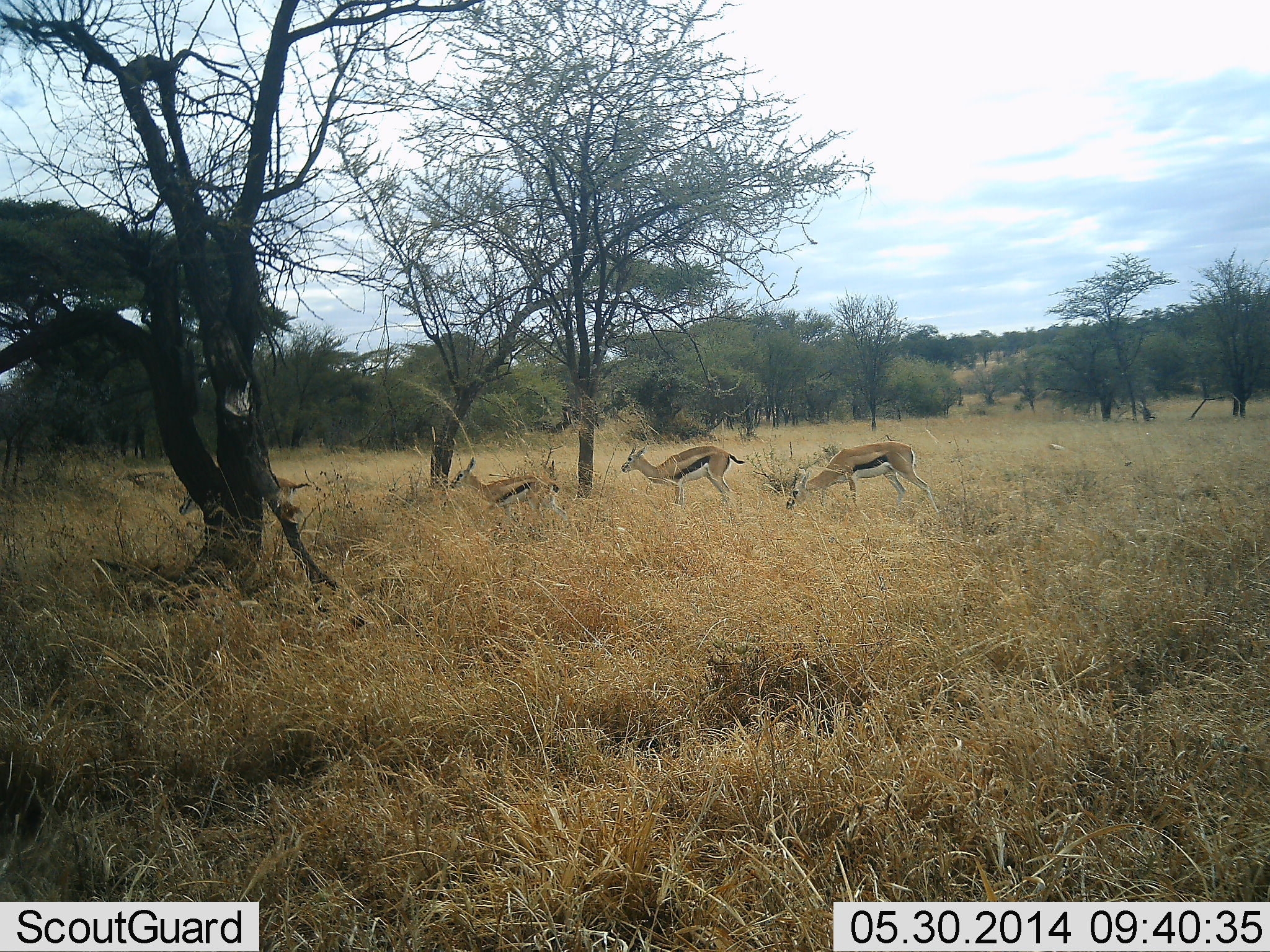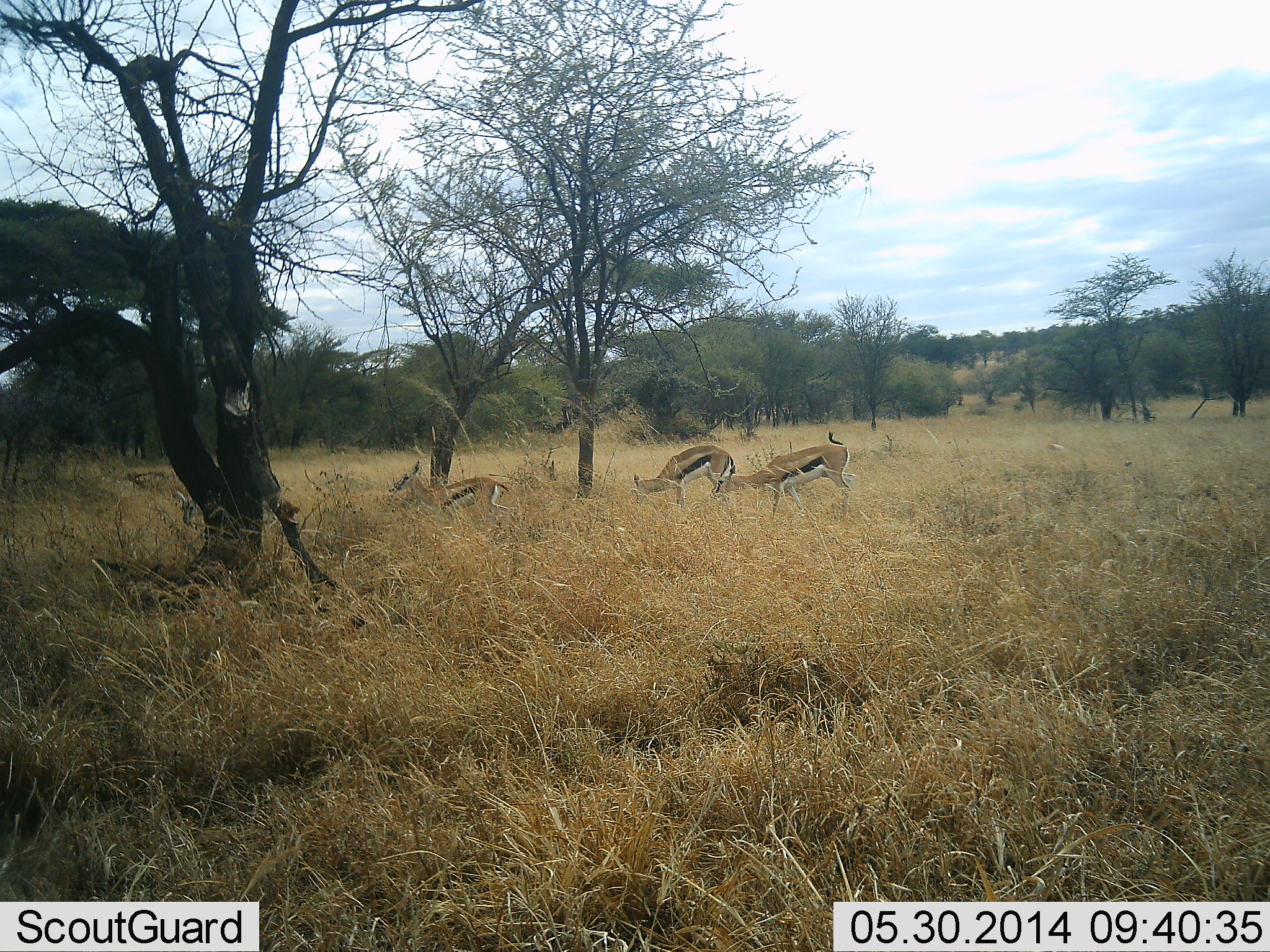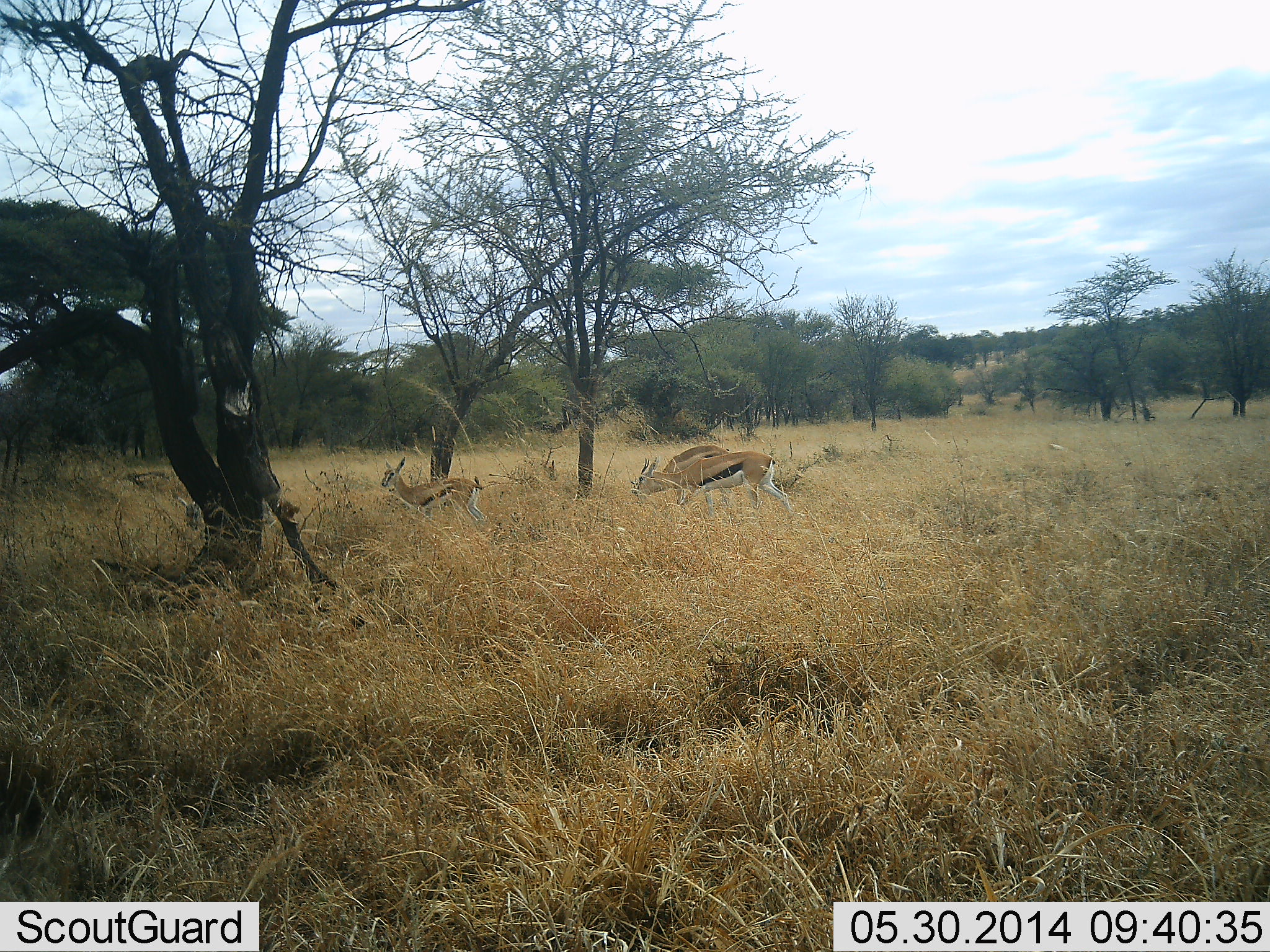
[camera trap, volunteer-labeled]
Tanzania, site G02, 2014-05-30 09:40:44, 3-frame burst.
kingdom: Animalia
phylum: Chordata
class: Mammalia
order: Artiodactyla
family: Bovidae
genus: Eudorcas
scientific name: Eudorcas thomsonii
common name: thomson's gazelle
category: gazellethomsons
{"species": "gazellethomsons (thomson's gazelle) (Eudorcas thomsonii)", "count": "4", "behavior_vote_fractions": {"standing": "20%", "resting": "0%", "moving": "60%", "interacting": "10%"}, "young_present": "0%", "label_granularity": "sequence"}